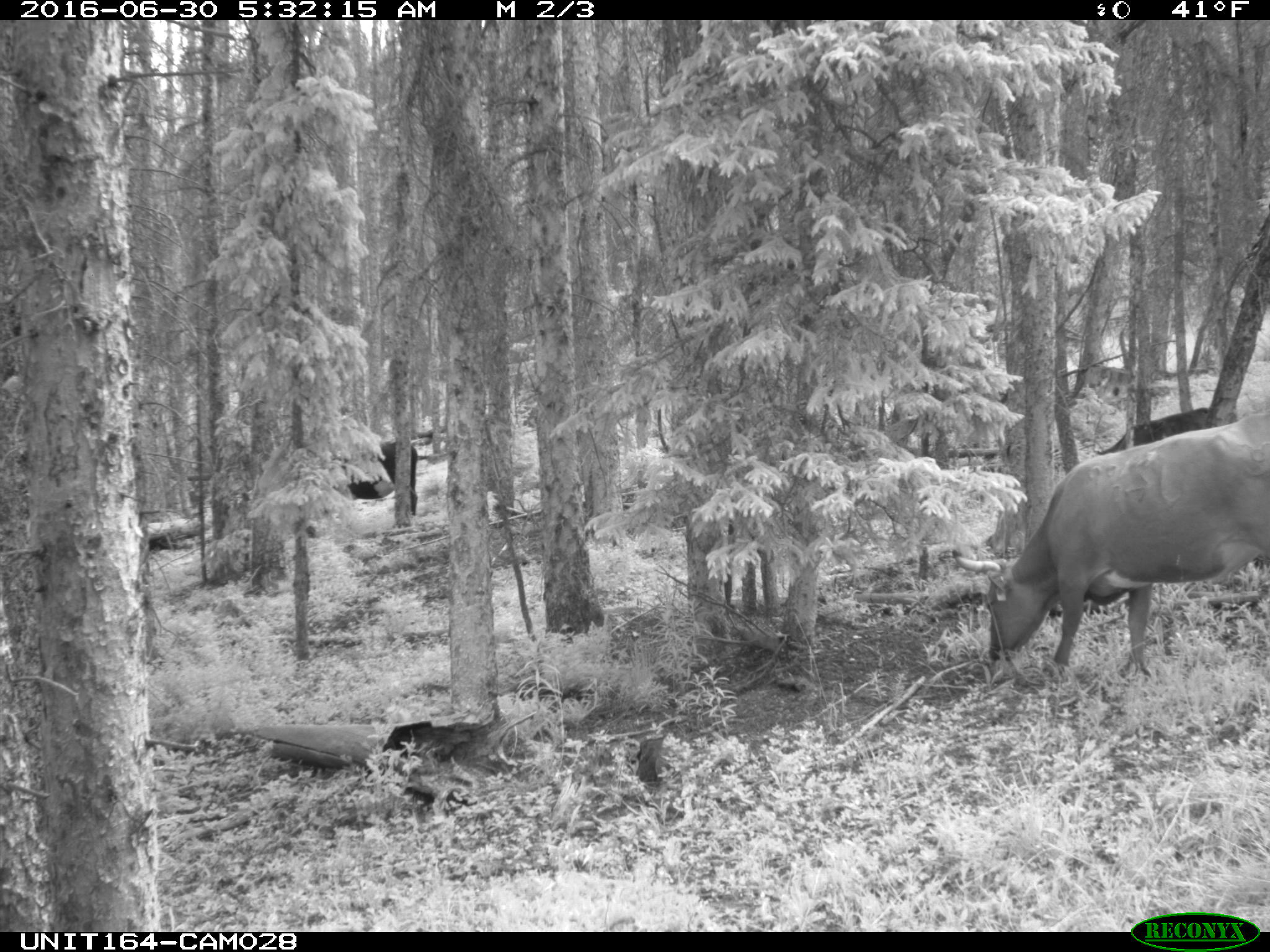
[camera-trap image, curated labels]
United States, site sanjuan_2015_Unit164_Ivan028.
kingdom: Animalia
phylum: Chordata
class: Mammalia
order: Artiodactyla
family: Bovidae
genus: Bos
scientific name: Bos taurus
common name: domestic cow